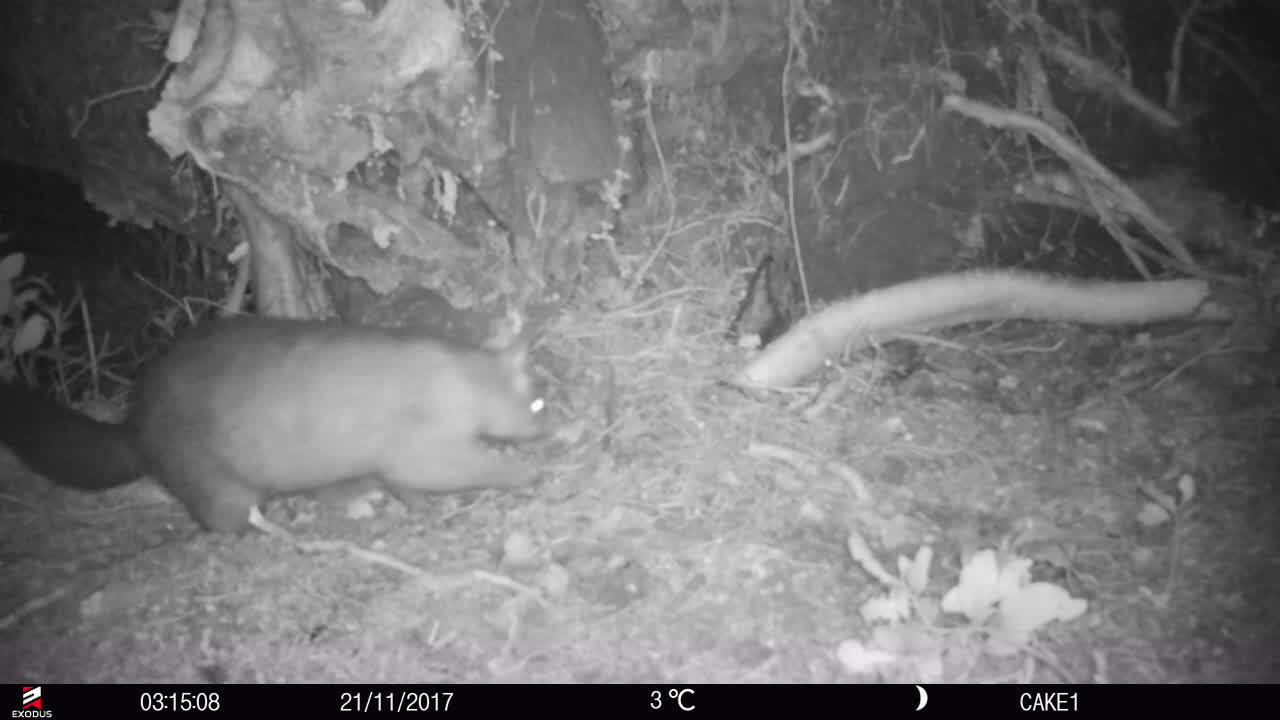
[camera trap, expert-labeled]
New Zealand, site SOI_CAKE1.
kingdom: Animalia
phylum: Chordata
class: Mammalia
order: Diprotodontia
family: Phalangeridae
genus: Trichosurus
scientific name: Trichosurus vulpecula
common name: common brushtail possum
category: possum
Possum (common brushtail possum) (Trichosurus vulpecula).